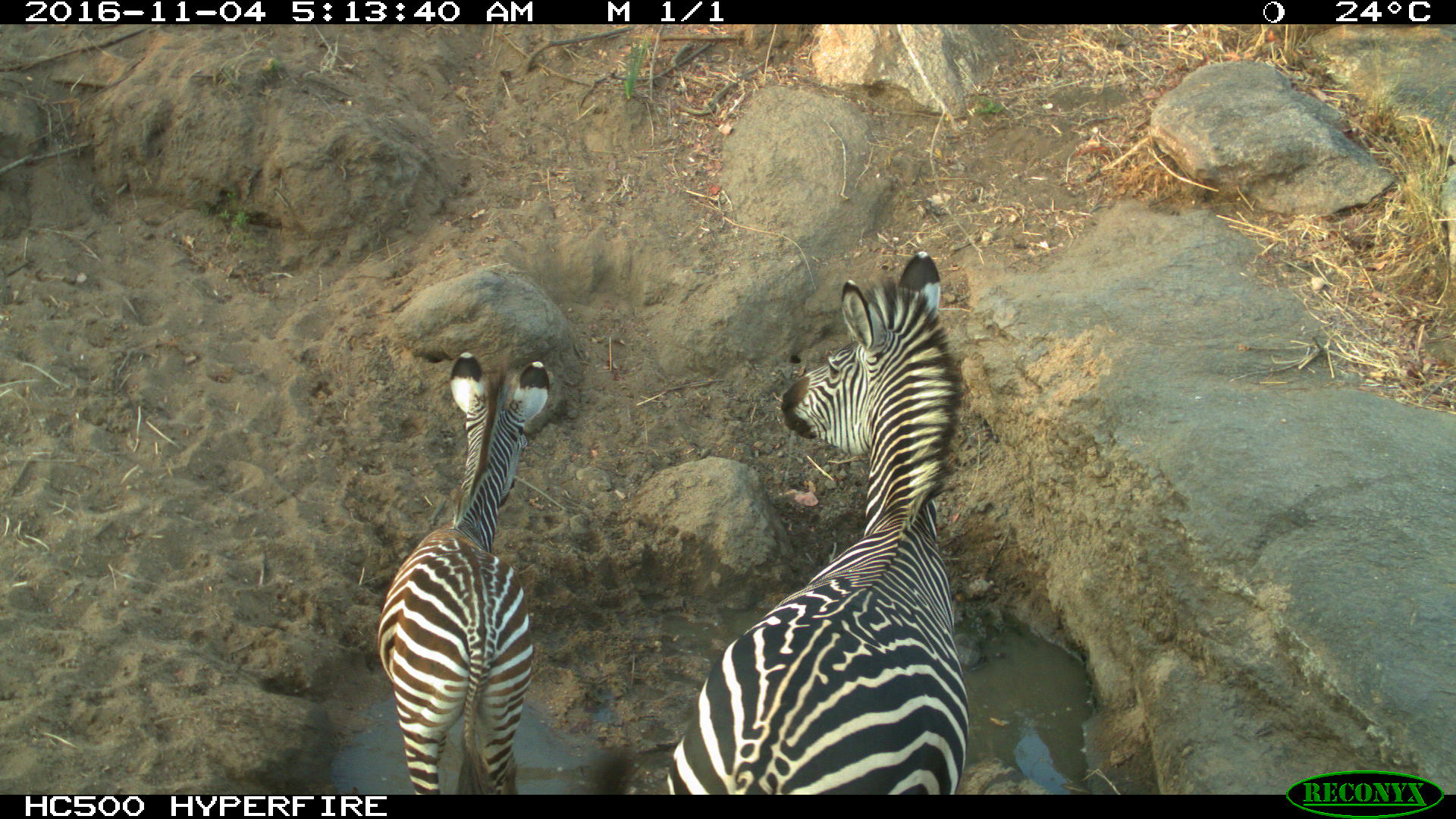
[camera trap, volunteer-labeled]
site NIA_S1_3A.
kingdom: Animalia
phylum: Chordata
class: Mammalia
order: Perissodactyla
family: Equidae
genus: Equus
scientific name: Equus quagga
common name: plains zebra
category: zebraplains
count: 2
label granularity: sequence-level